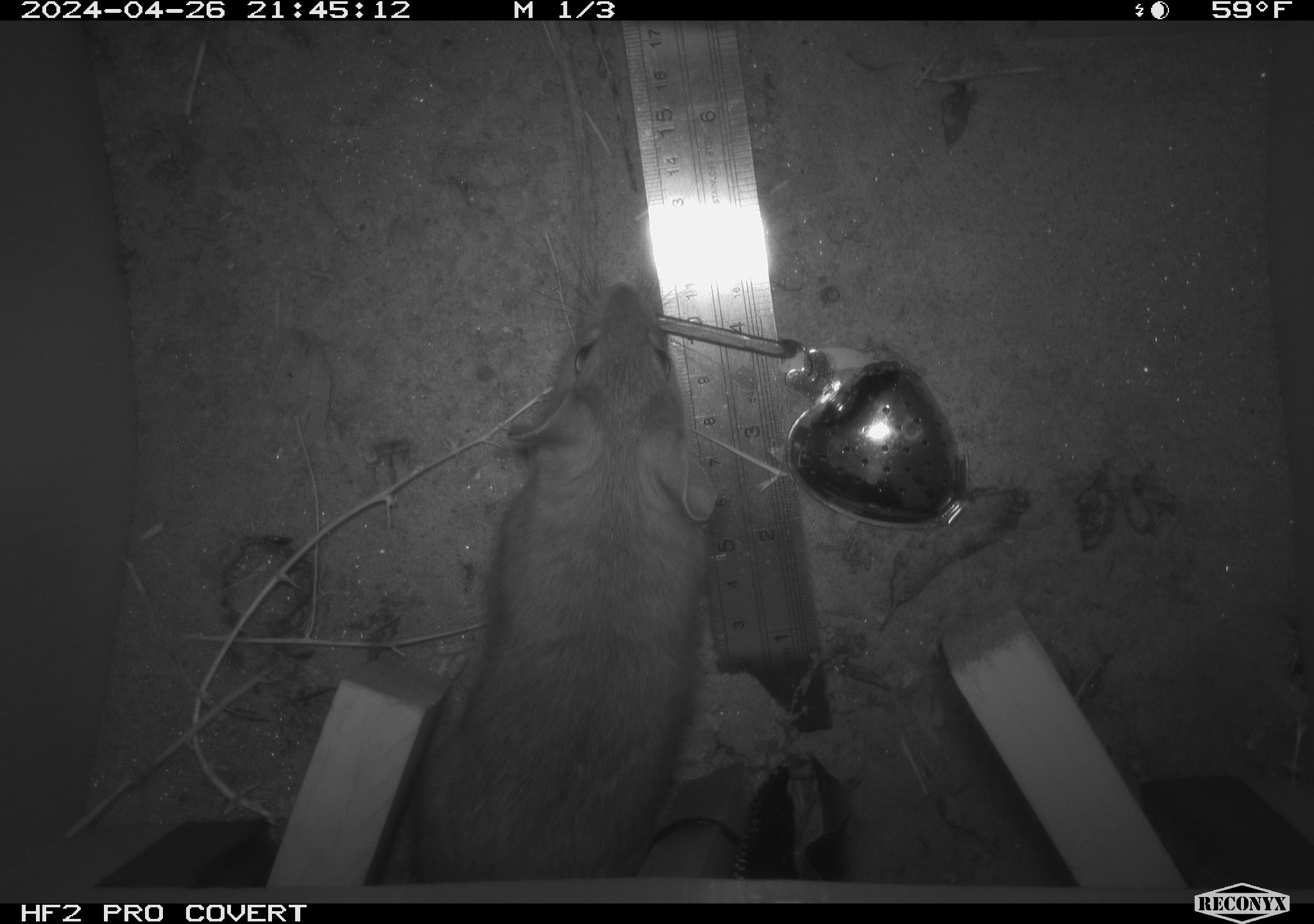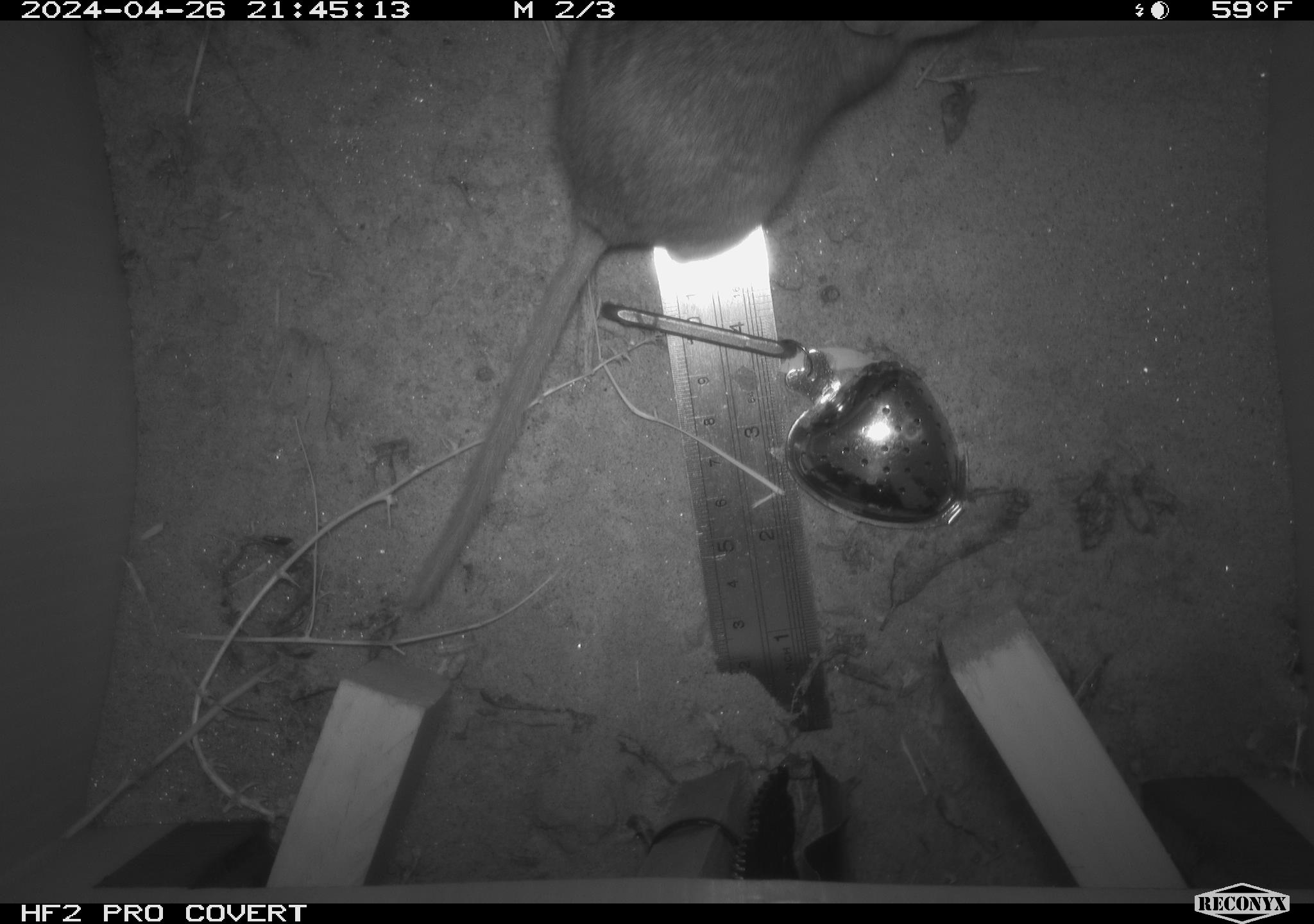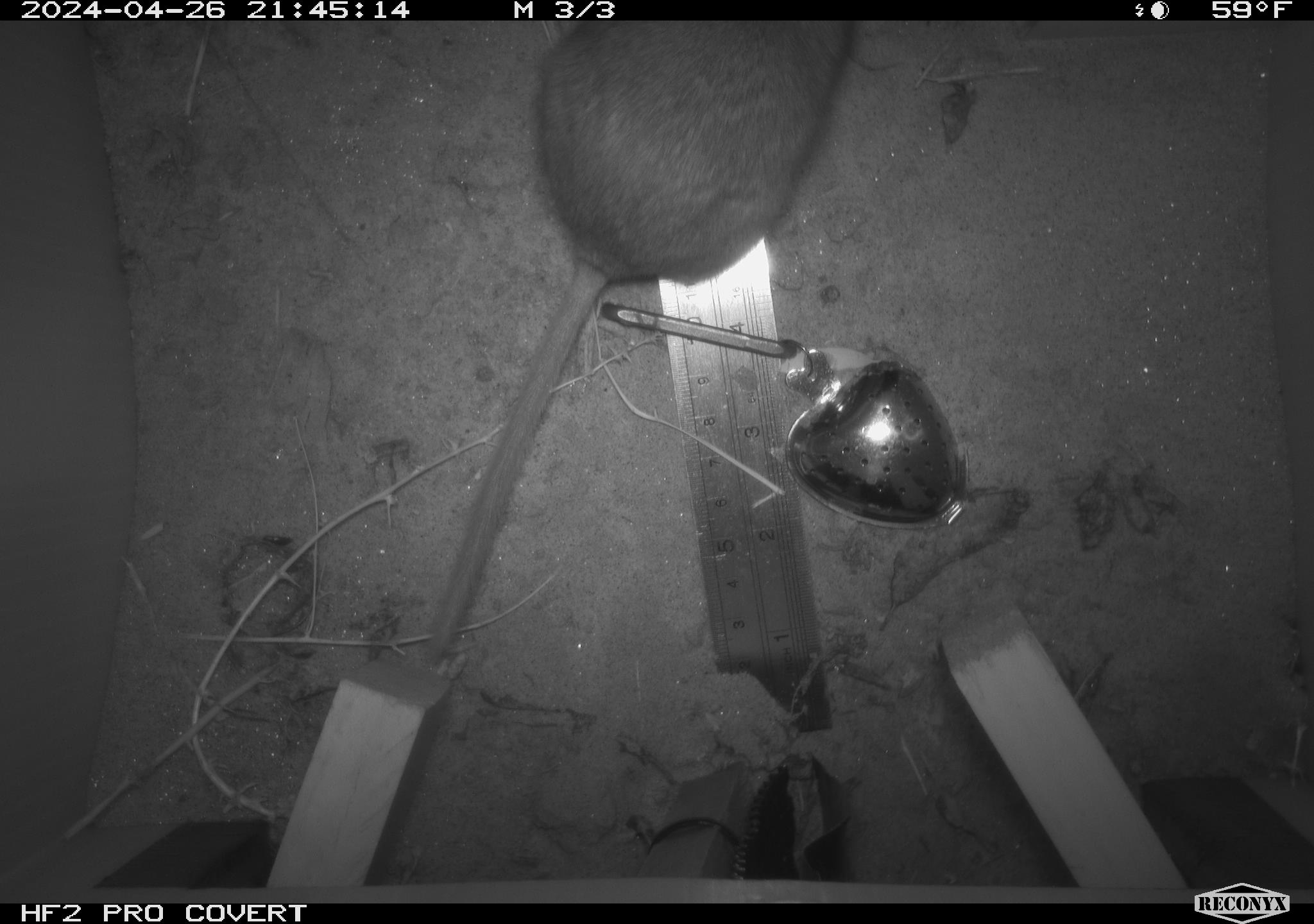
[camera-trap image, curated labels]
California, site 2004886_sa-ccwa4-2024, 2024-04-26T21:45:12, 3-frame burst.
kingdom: Animalia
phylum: Chordata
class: Mammalia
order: Rodentia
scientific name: Rodentia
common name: woodrat or rat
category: woodrat or rat species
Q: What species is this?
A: Woodrat or rat species (woodrat or rat) (Rodentia).